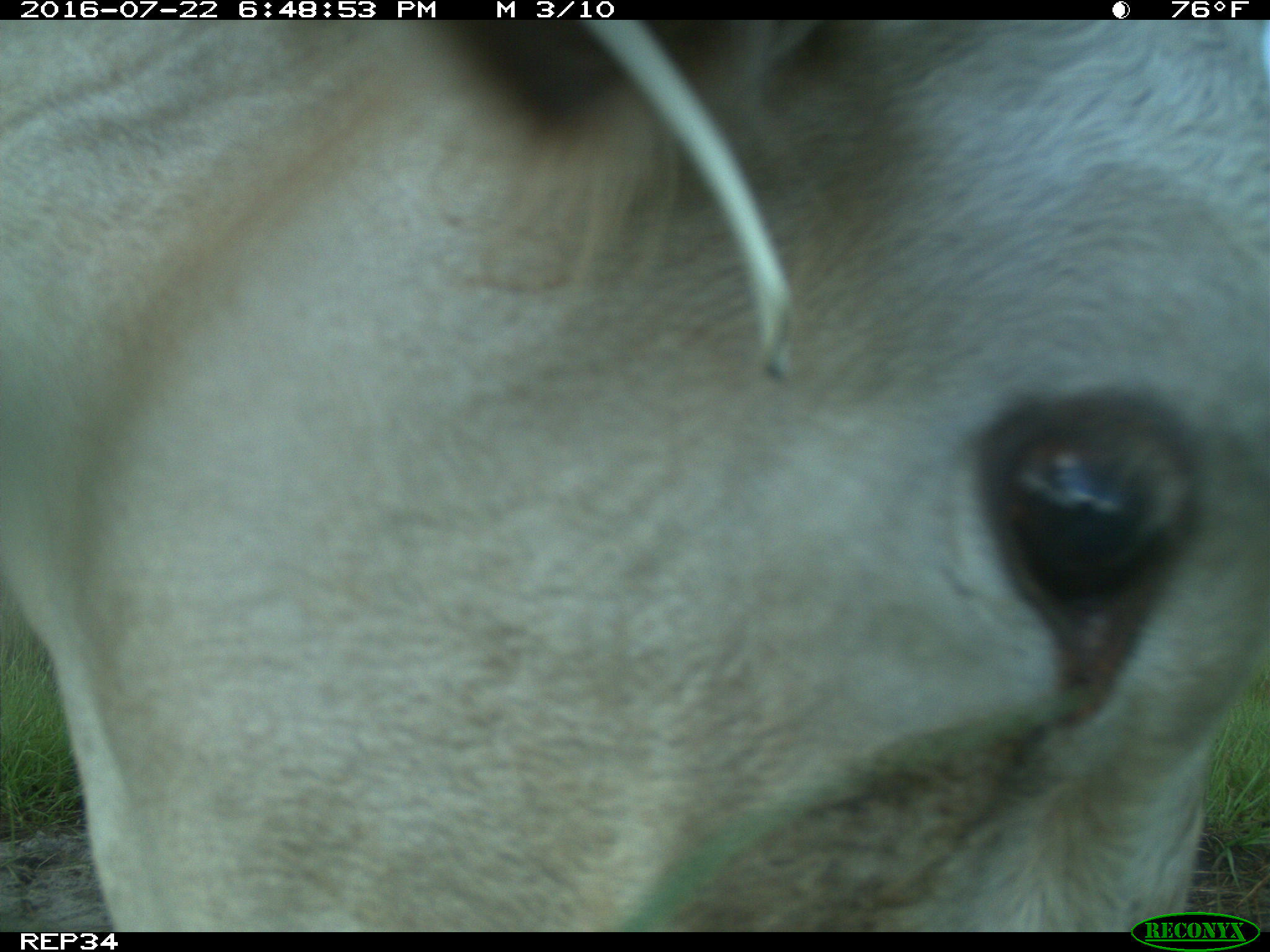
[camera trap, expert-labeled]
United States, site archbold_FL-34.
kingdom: Animalia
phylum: Chordata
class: Mammalia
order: Artiodactyla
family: Bovidae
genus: Bos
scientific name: Bos taurus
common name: domestic cow